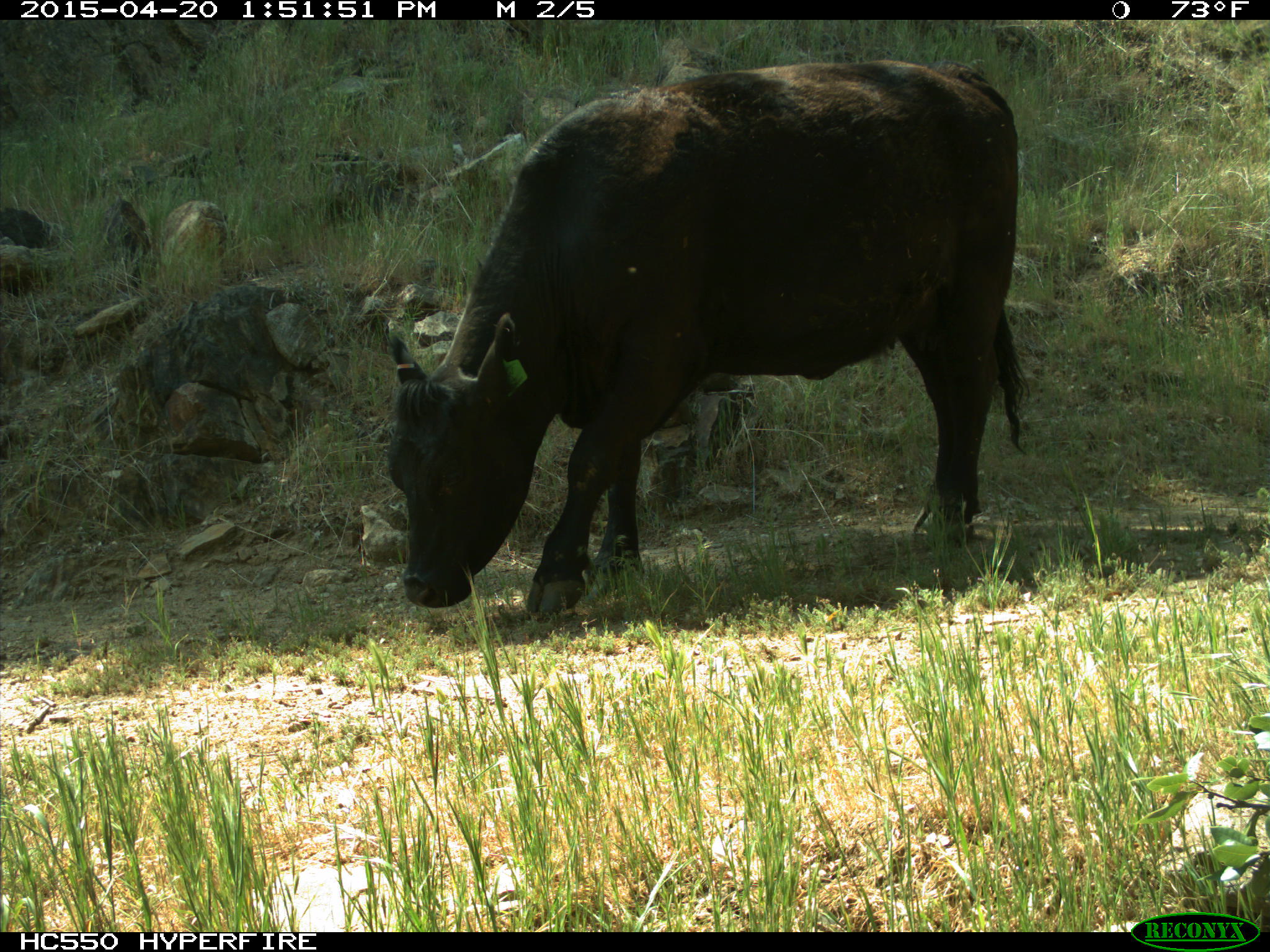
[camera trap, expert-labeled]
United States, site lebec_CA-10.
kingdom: Animalia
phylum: Chordata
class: Mammalia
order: Artiodactyla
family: Bovidae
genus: Bos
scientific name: Bos taurus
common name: domestic cow